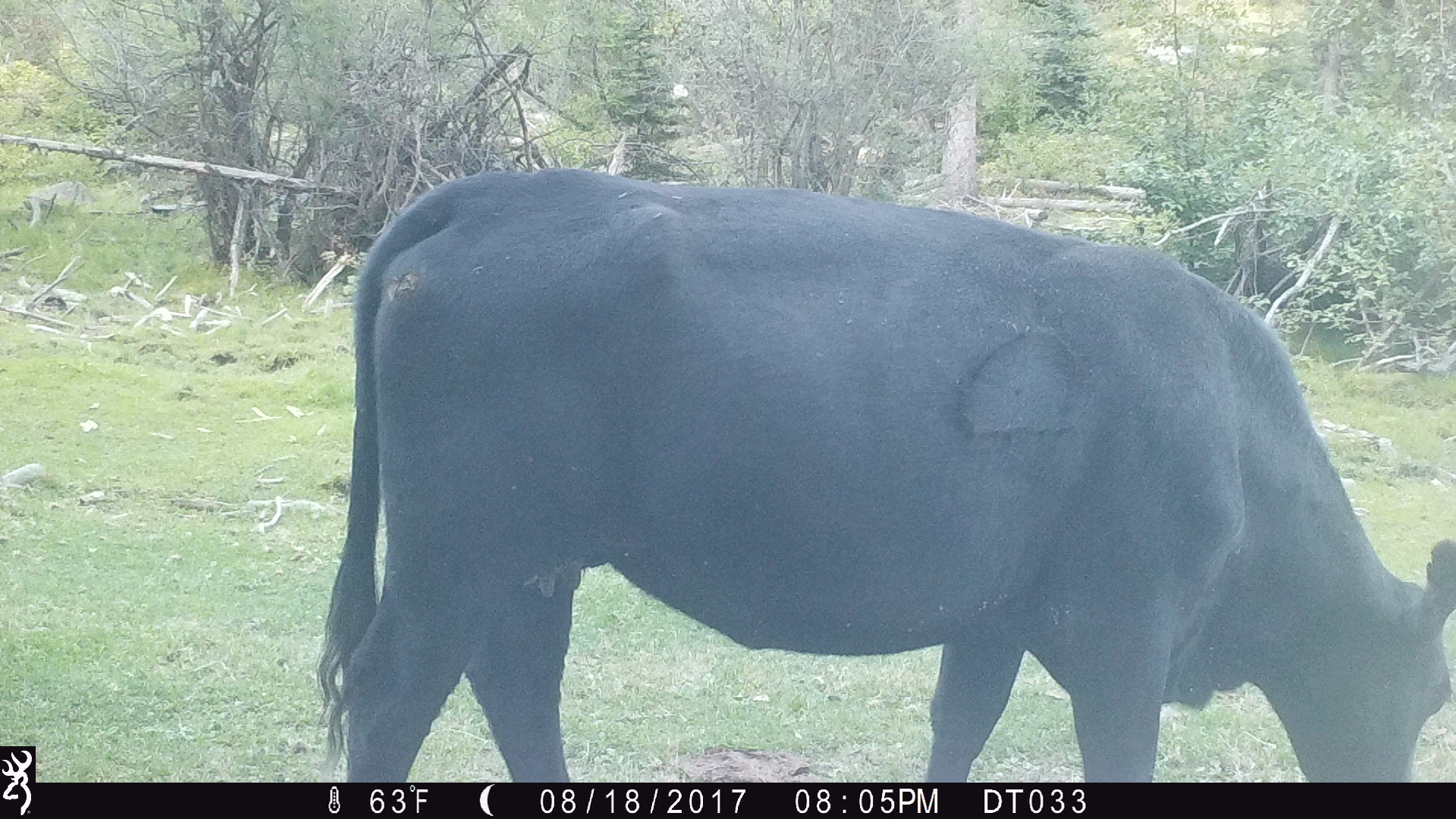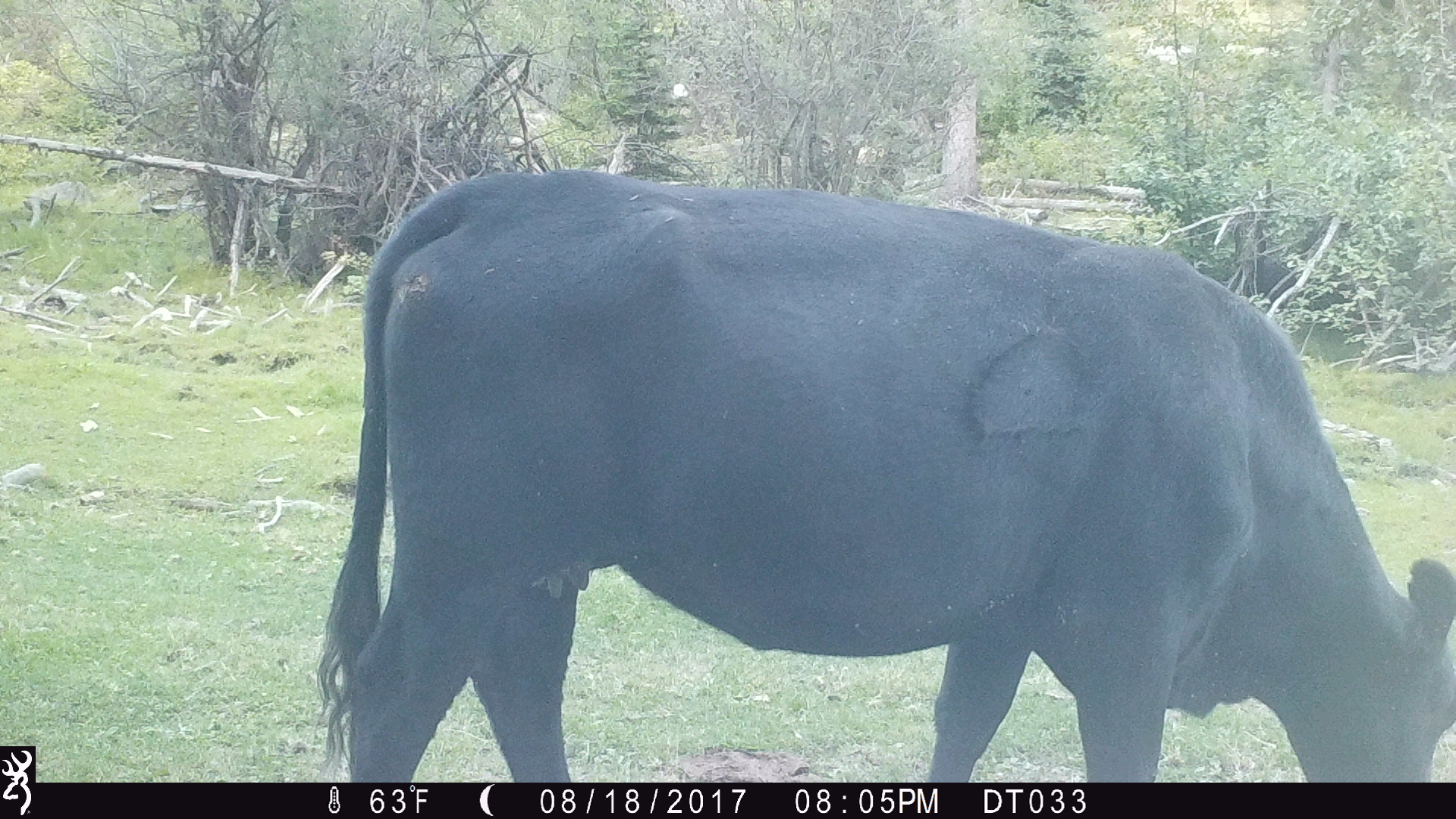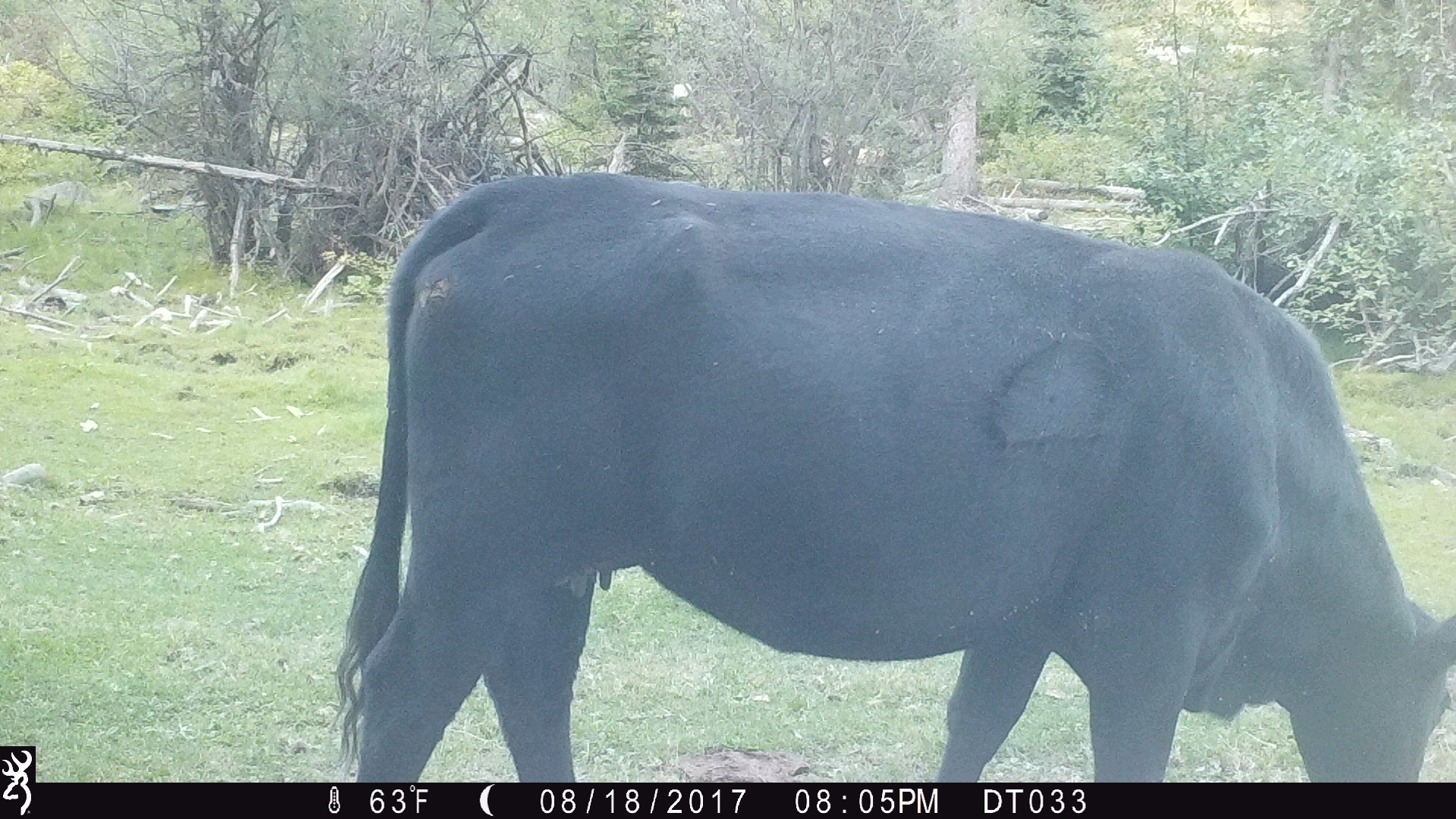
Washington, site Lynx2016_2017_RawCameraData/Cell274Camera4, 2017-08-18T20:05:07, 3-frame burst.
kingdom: Animalia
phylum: Chordata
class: Mammalia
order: Artiodactyla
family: Bovidae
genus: Bos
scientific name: Bos taurus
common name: domestic cattle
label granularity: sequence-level